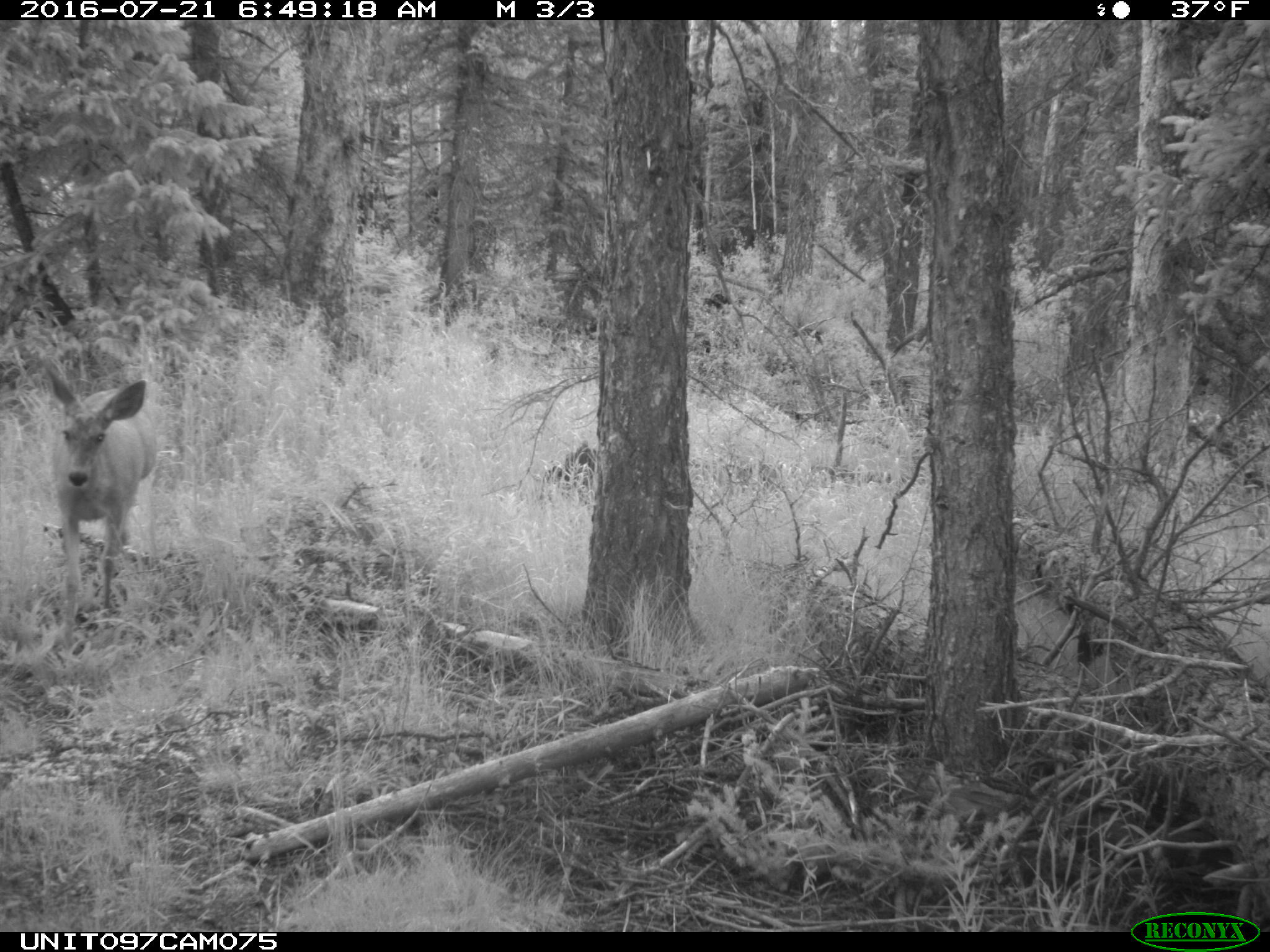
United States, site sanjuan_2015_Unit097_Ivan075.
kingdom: Animalia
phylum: Chordata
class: Mammalia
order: Artiodactyla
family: Cervidae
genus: Odocoileus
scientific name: Odocoileus hemionus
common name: mule deer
Odocoileus hemionus (mule deer).